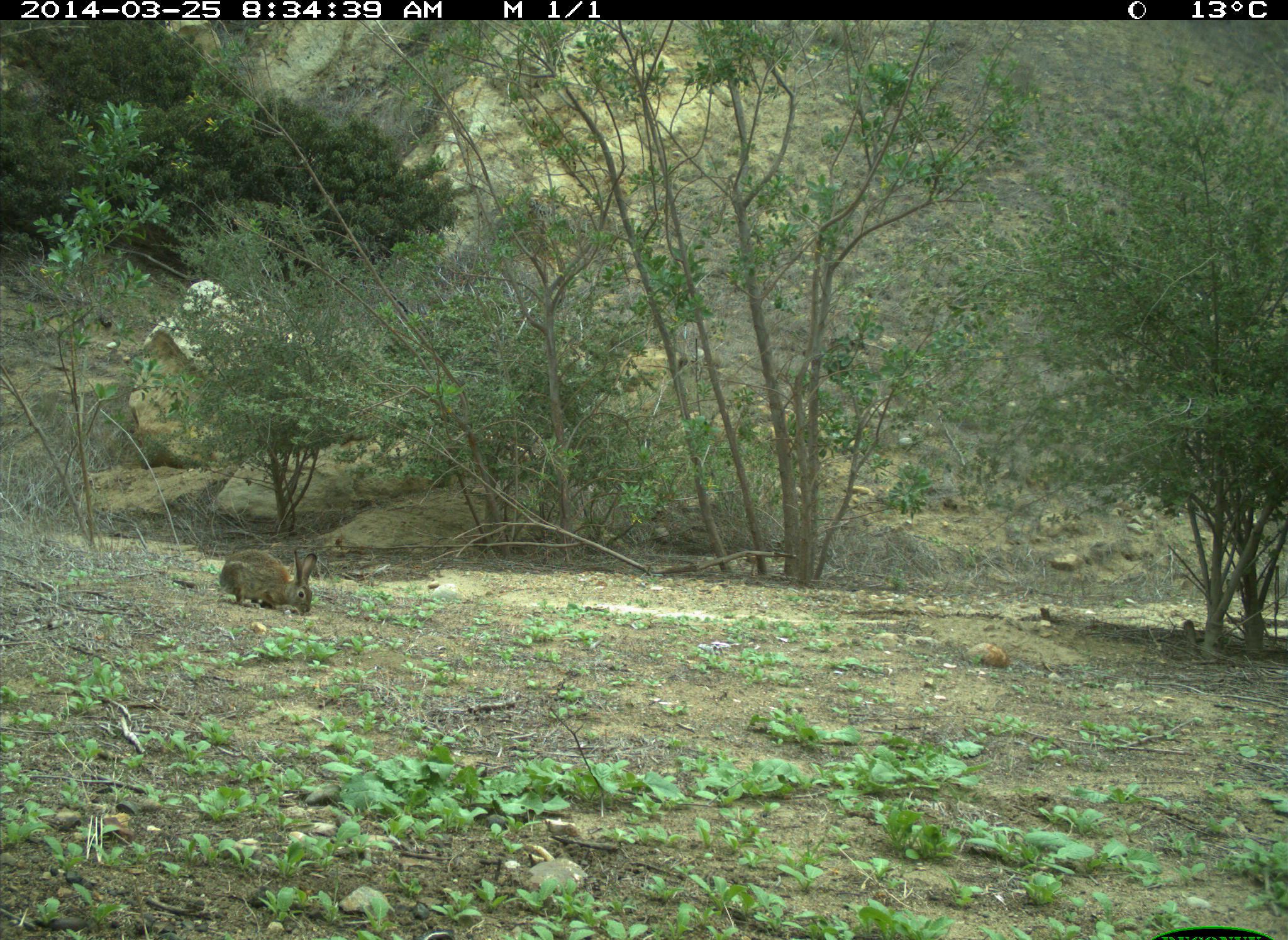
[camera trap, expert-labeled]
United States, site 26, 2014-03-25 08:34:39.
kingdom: Animalia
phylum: Chordata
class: Mammalia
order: Lagomorpha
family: Leporidae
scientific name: Leporidae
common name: rabbits and hares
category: rabbit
Rabbit (rabbits and hares) (Leporidae).